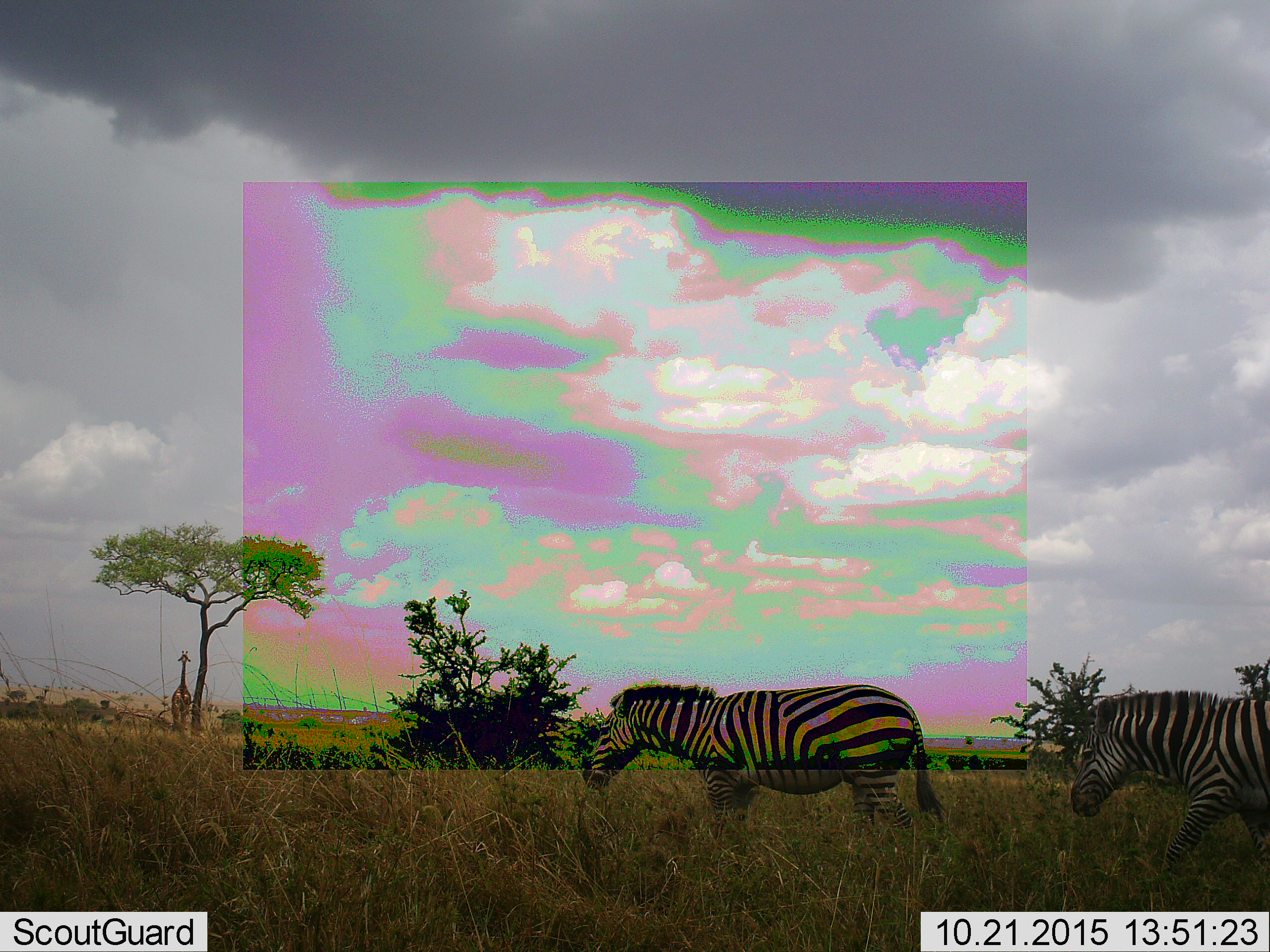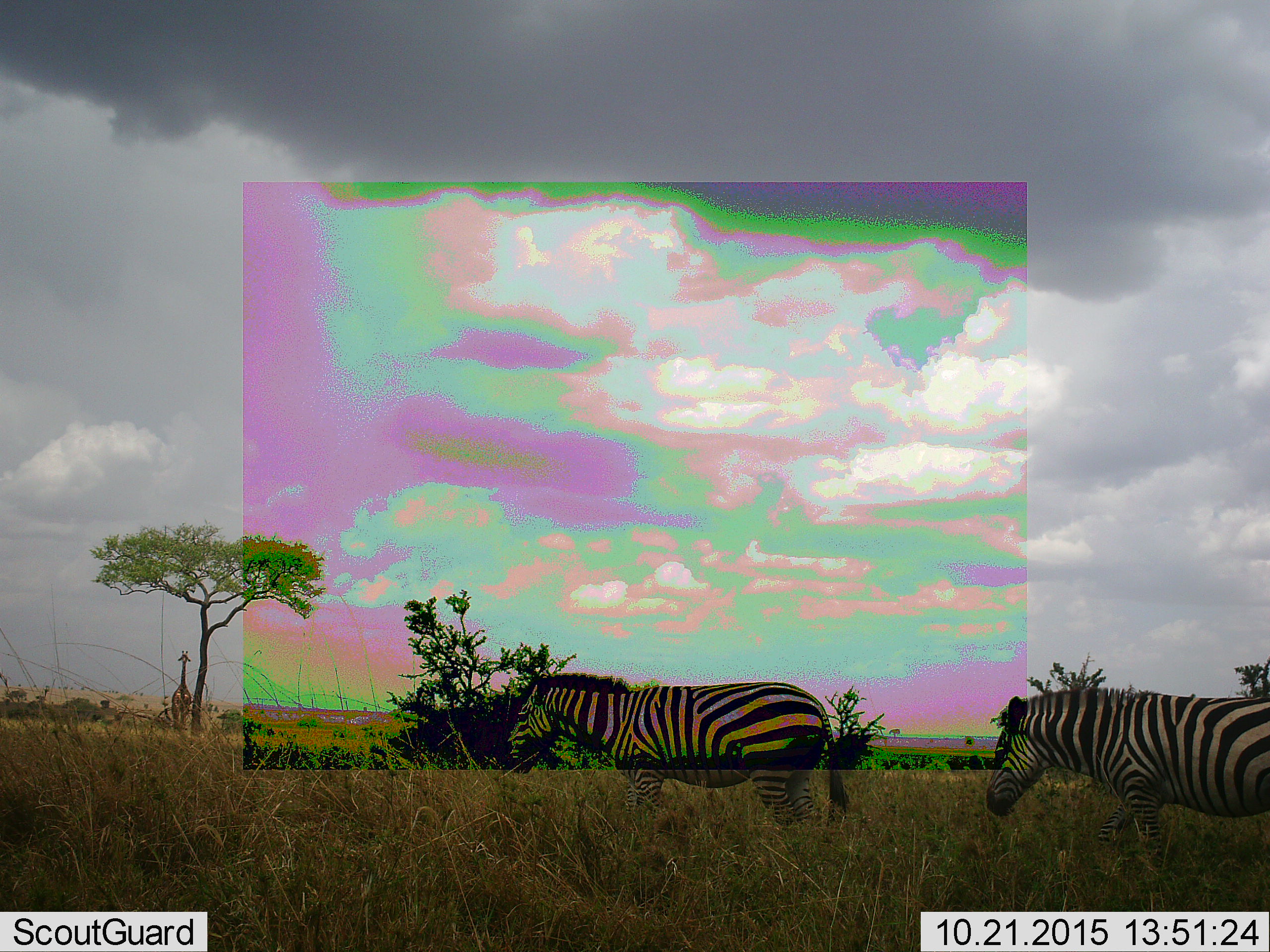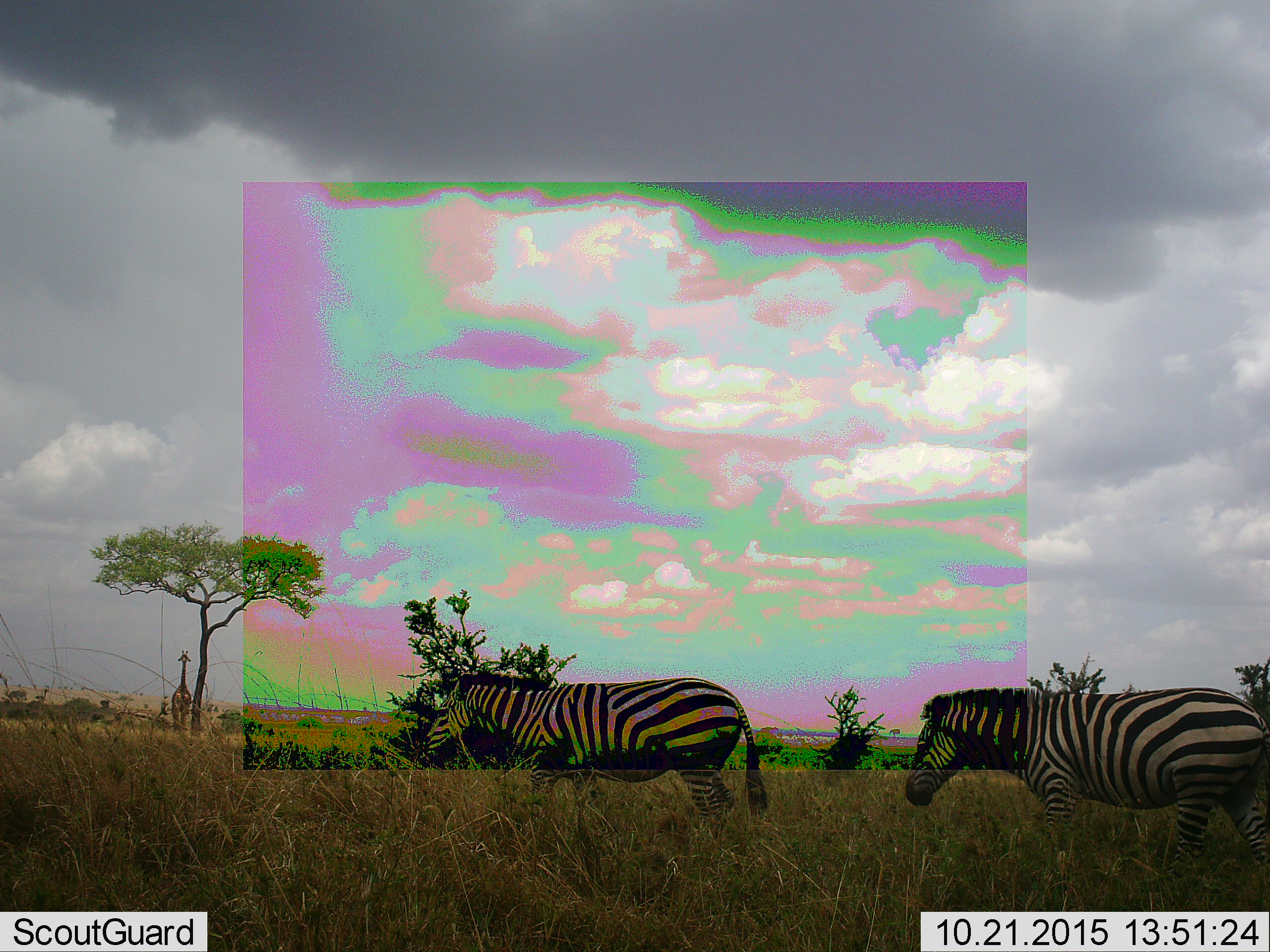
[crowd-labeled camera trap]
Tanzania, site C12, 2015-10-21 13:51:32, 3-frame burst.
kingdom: Animalia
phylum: Chordata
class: Mammalia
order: Perissodactyla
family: Equidae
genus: Equus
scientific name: Equus quagga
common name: plains zebra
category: zebra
Zebra (plains zebra) (Equus quagga), count 2. Behavior (volunteer vote fractions): standing 11%, resting 0%, moving 100%, interacting 0%. Young present (vote fraction): 0%. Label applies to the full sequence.